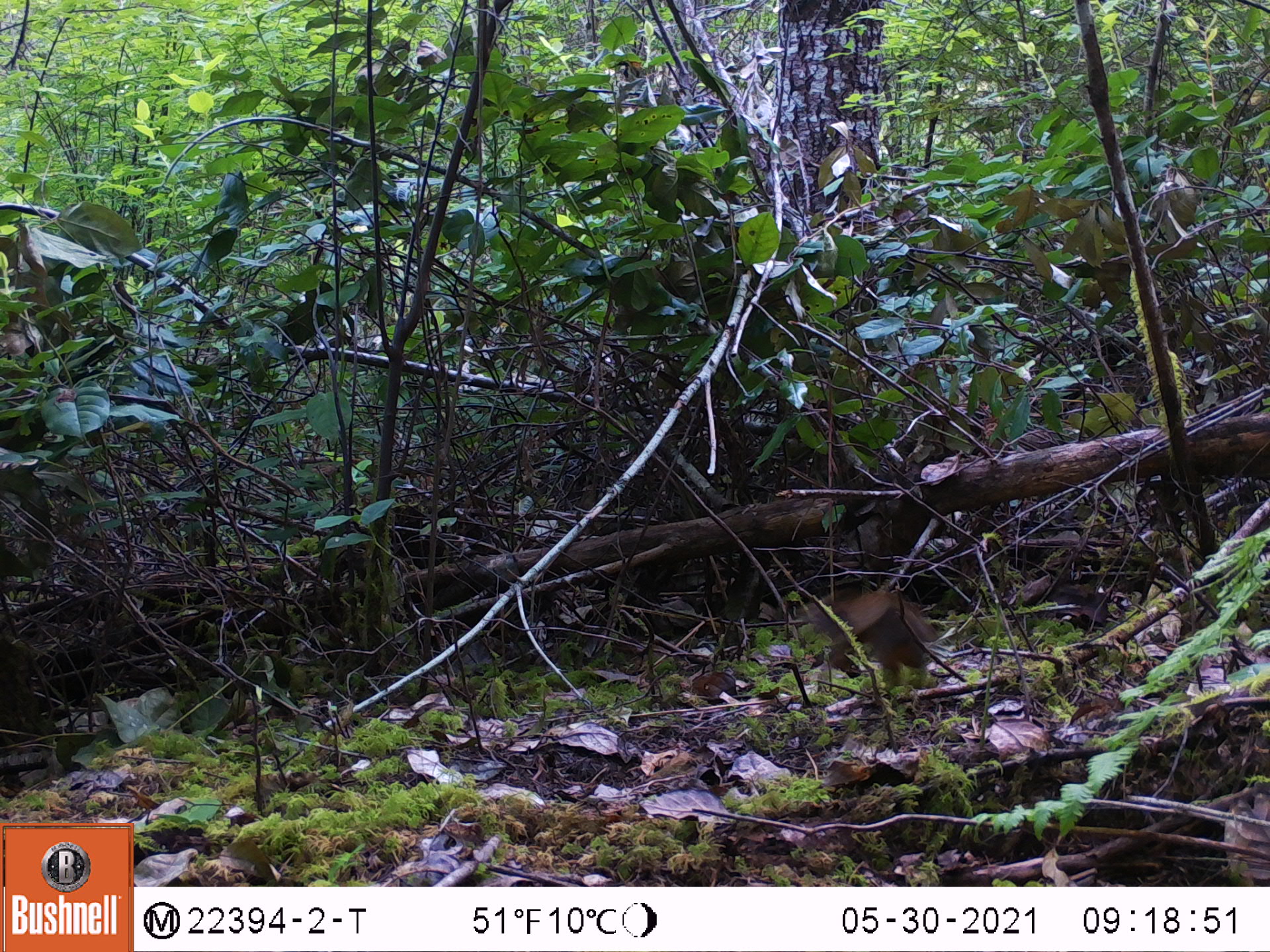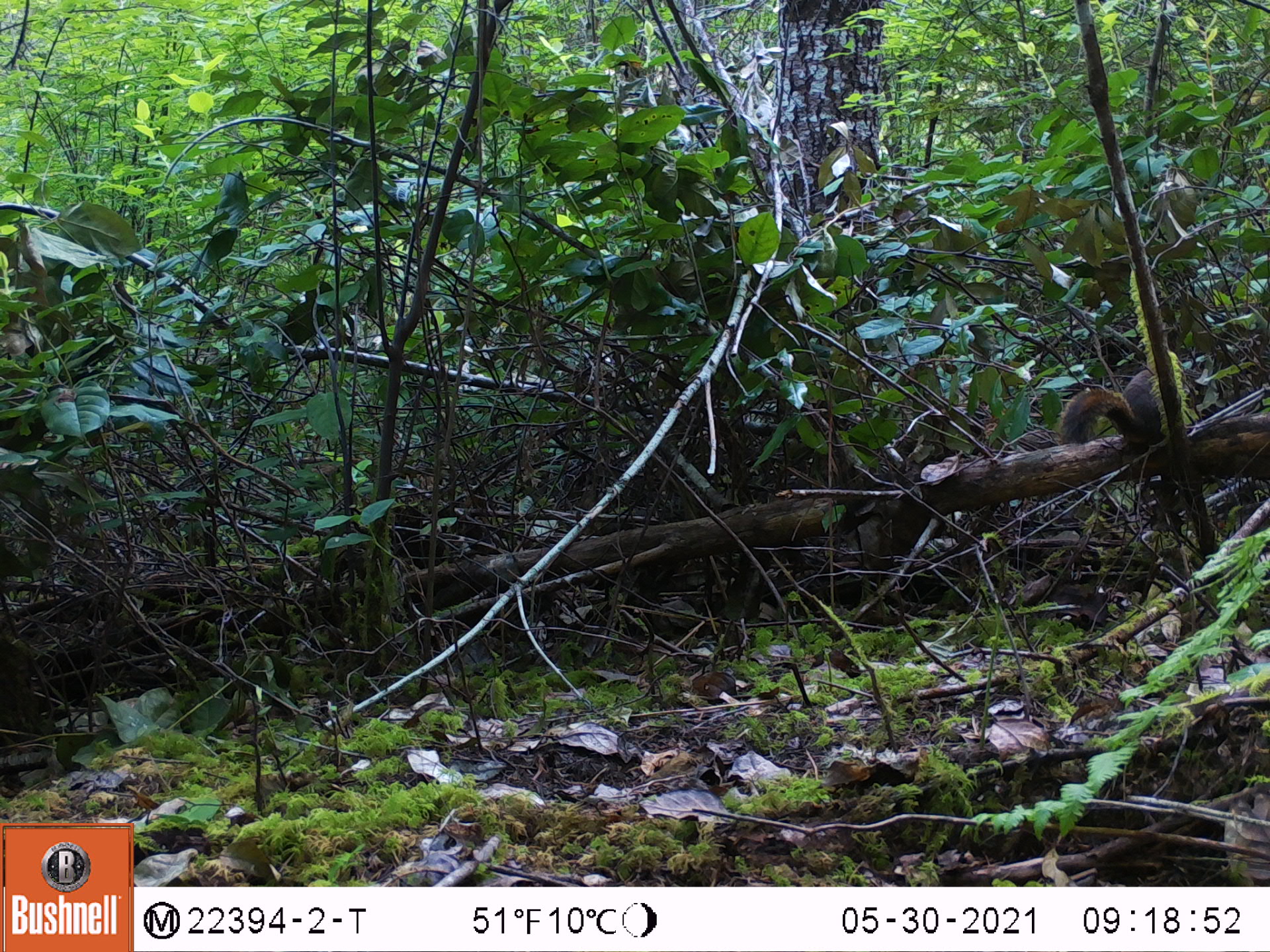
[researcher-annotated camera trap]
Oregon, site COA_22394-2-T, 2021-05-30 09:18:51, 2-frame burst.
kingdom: Animalia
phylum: Chordata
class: Mammalia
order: Rodentia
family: Sciuridae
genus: Tamiasciurus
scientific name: Tamiasciurus douglasii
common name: douglas squirrel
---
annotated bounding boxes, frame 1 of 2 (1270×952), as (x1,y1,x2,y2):
douglas squirrel: (775,568,984,729)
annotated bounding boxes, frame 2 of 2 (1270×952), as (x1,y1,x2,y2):
douglas squirrel: (1045,321,1206,478)